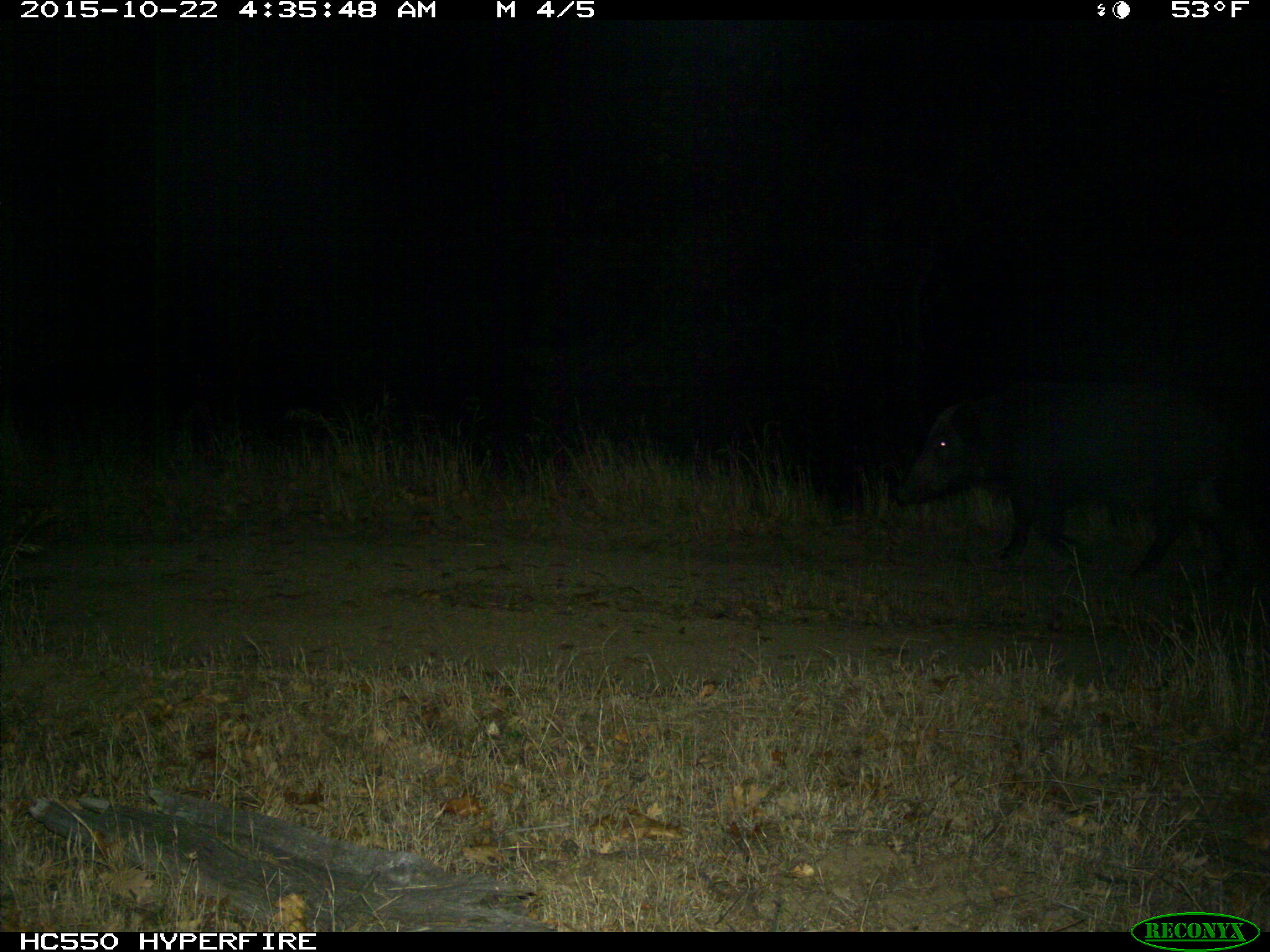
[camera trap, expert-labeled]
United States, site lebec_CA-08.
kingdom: Animalia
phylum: Chordata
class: Mammalia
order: Artiodactyla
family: Suidae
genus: Sus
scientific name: Sus scrofa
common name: wild boar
Sus scrofa (wild boar).